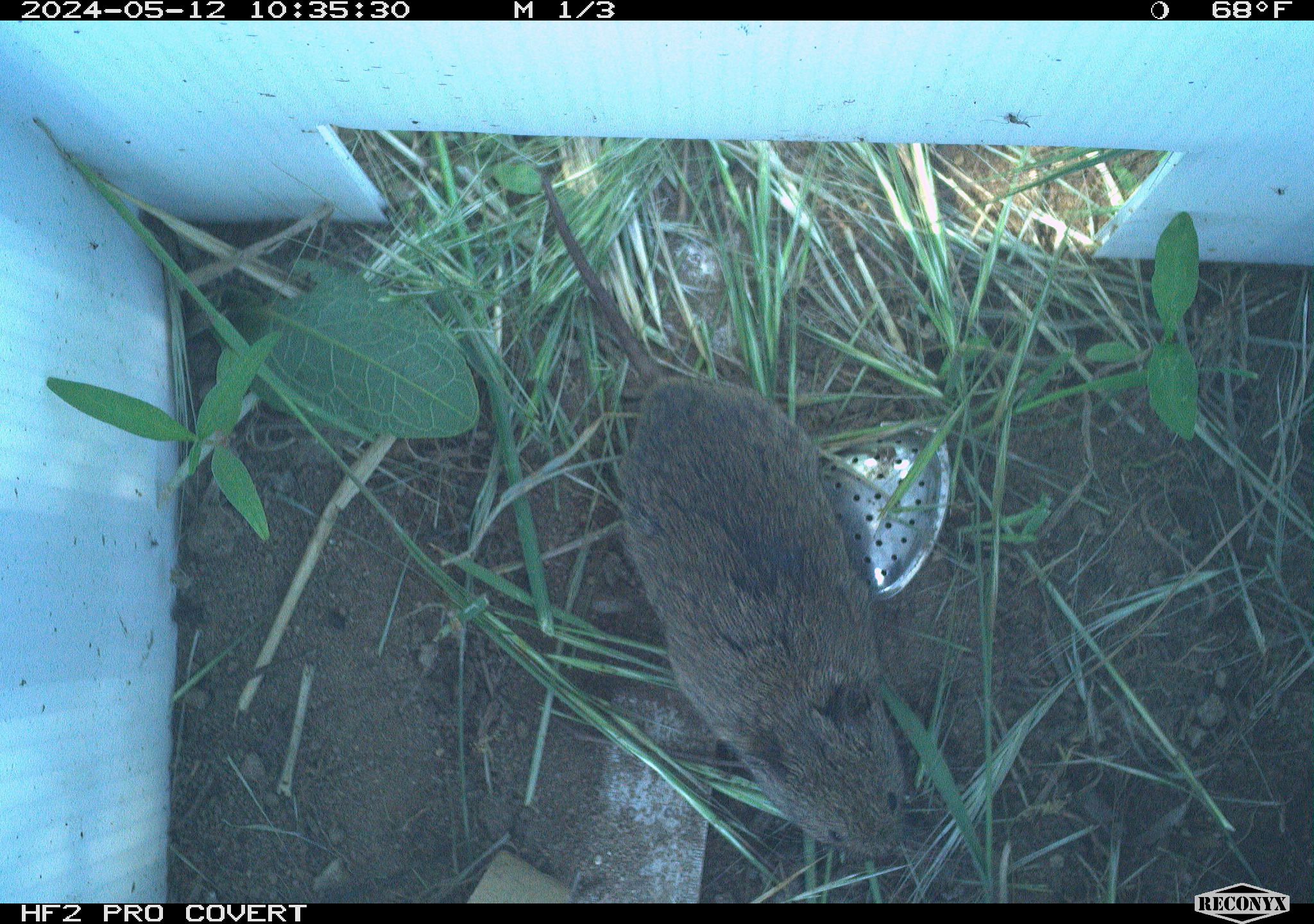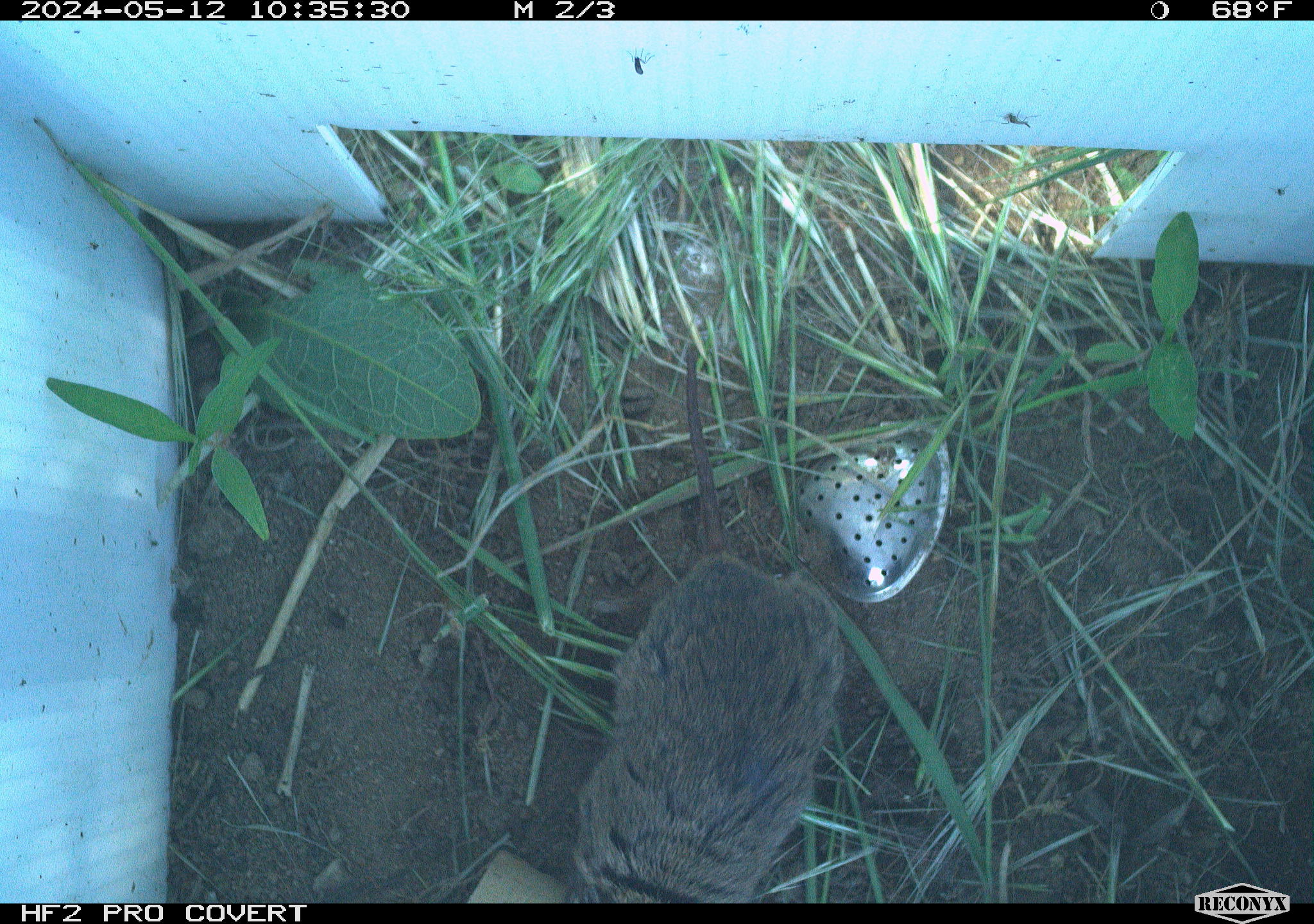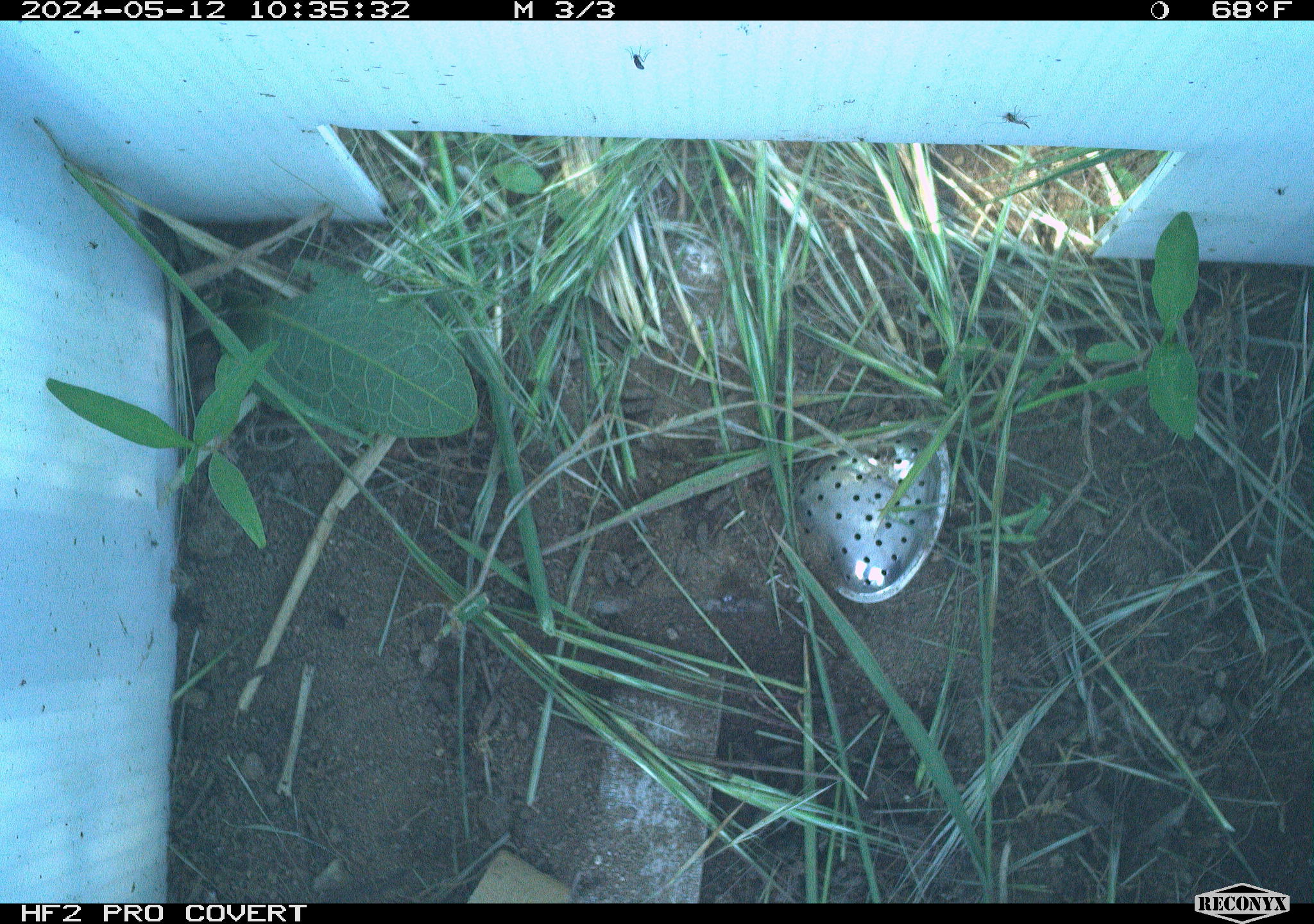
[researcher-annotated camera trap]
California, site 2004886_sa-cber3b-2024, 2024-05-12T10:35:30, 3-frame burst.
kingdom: Animalia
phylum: Chordata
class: Mammalia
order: Rodentia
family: Cricetidae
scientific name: Arvicolinae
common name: voles, lemmings, and muskrats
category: arvicolinae subfamily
Arvicolinae subfamily (voles, lemmings, and muskrats) (Arvicolinae).